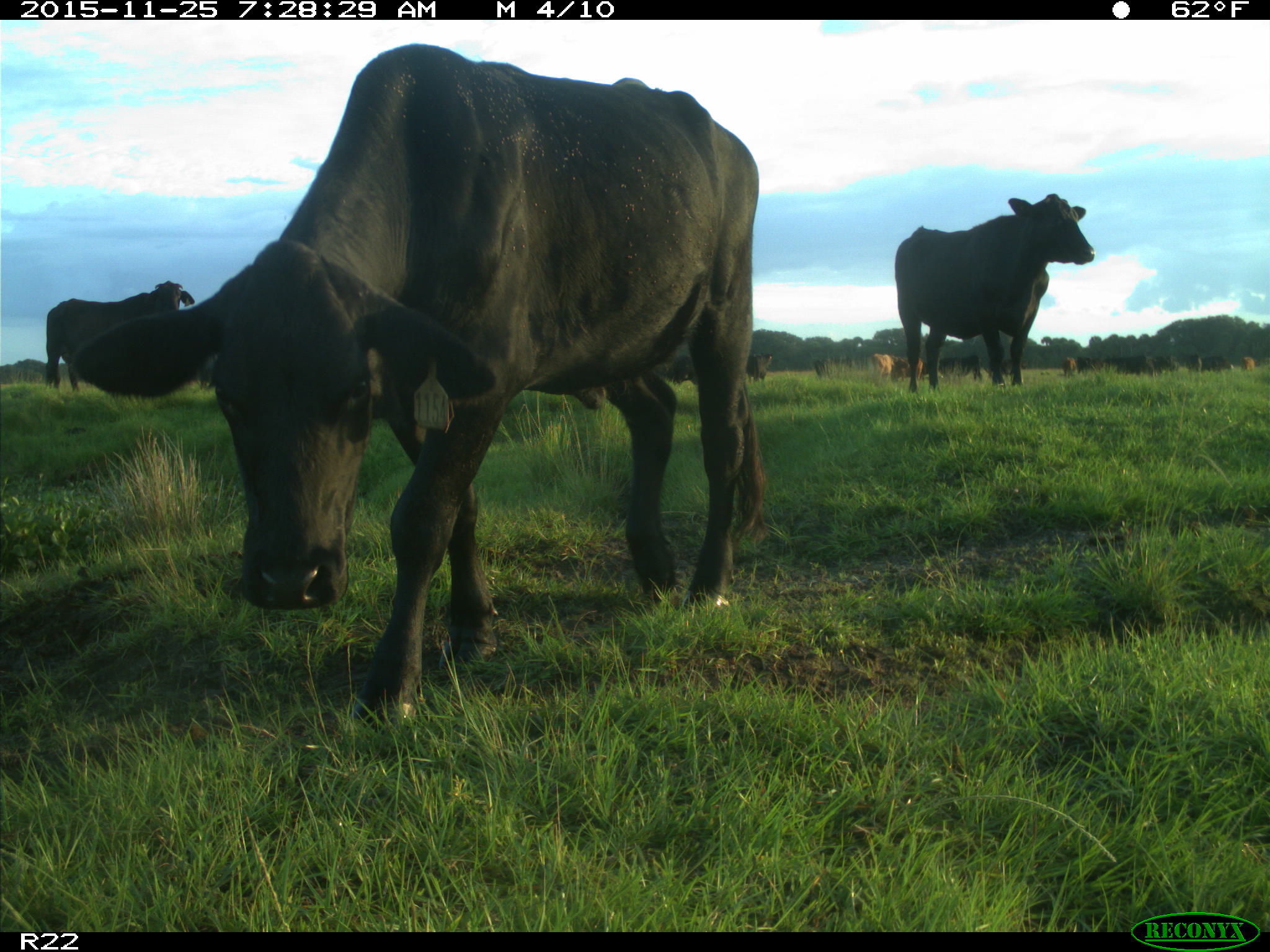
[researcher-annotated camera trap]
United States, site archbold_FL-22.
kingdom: Animalia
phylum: Chordata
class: Mammalia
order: Artiodactyla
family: Bovidae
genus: Bos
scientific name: Bos taurus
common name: domestic cow